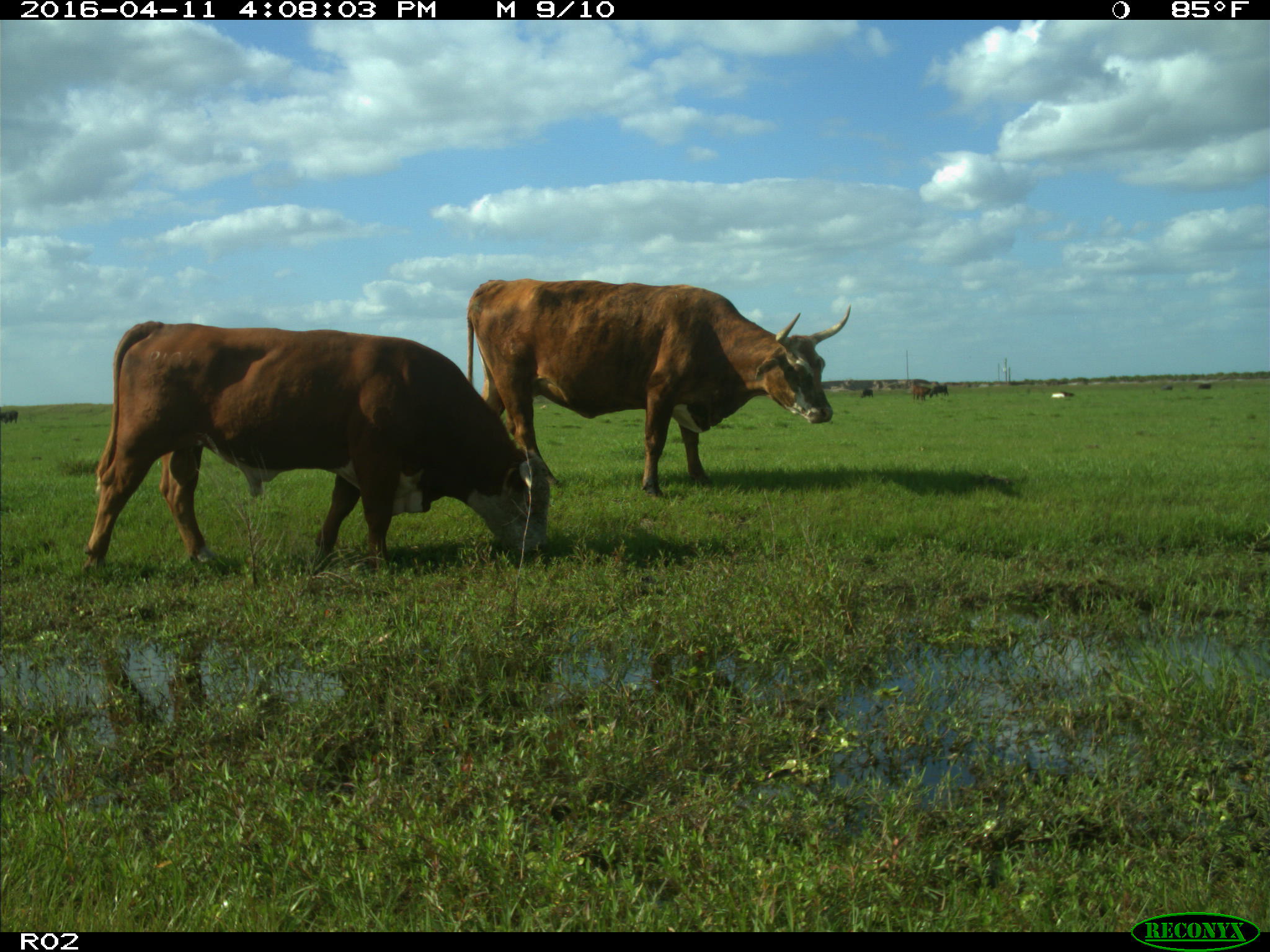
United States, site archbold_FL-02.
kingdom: Animalia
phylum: Chordata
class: Mammalia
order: Artiodactyla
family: Bovidae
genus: Bos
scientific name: Bos taurus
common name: domestic cow